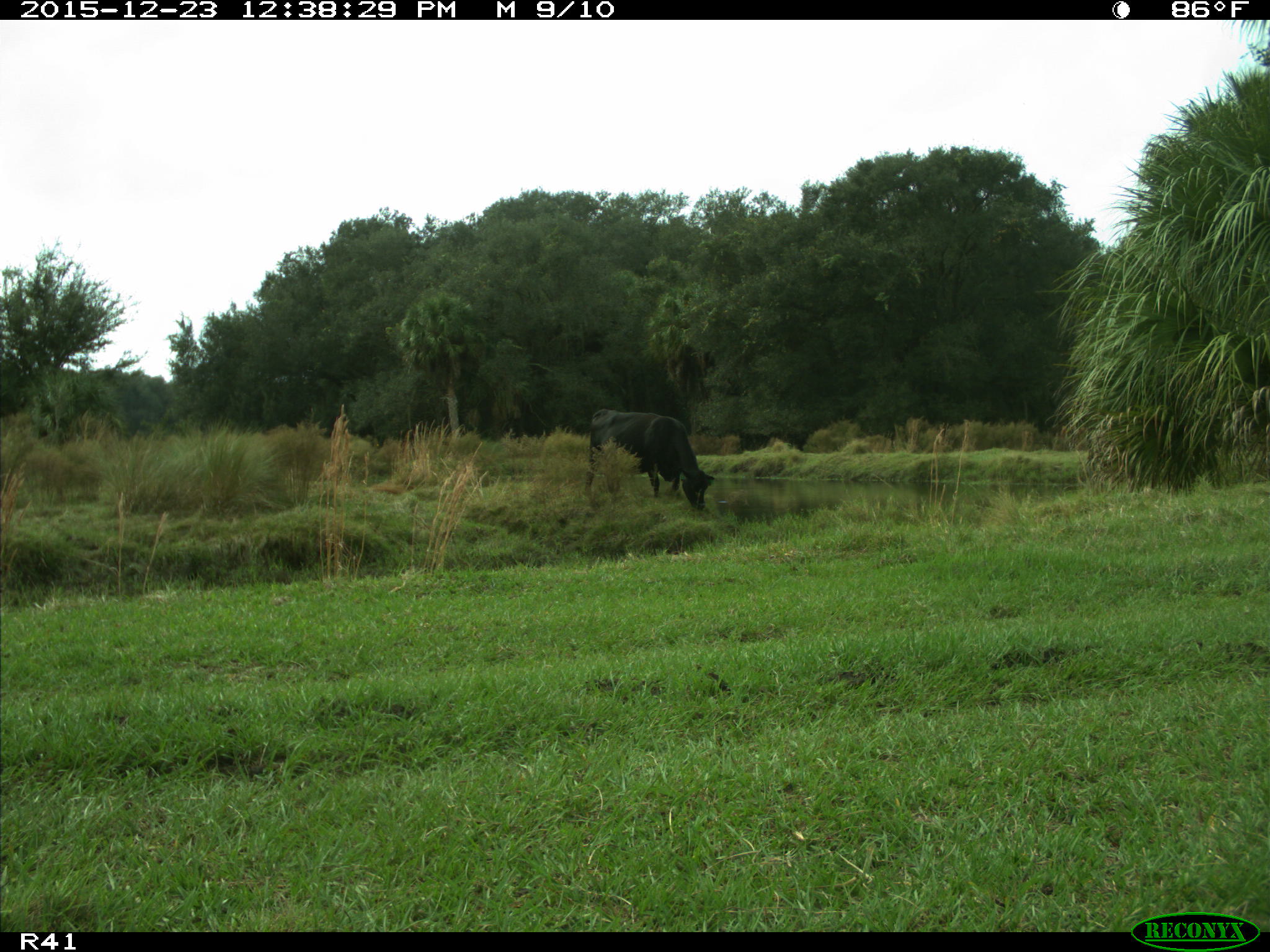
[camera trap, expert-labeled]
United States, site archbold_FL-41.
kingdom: Animalia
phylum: Chordata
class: Mammalia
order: Artiodactyla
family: Bovidae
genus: Bos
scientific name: Bos taurus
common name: domestic cow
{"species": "Bos taurus (domestic cow)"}